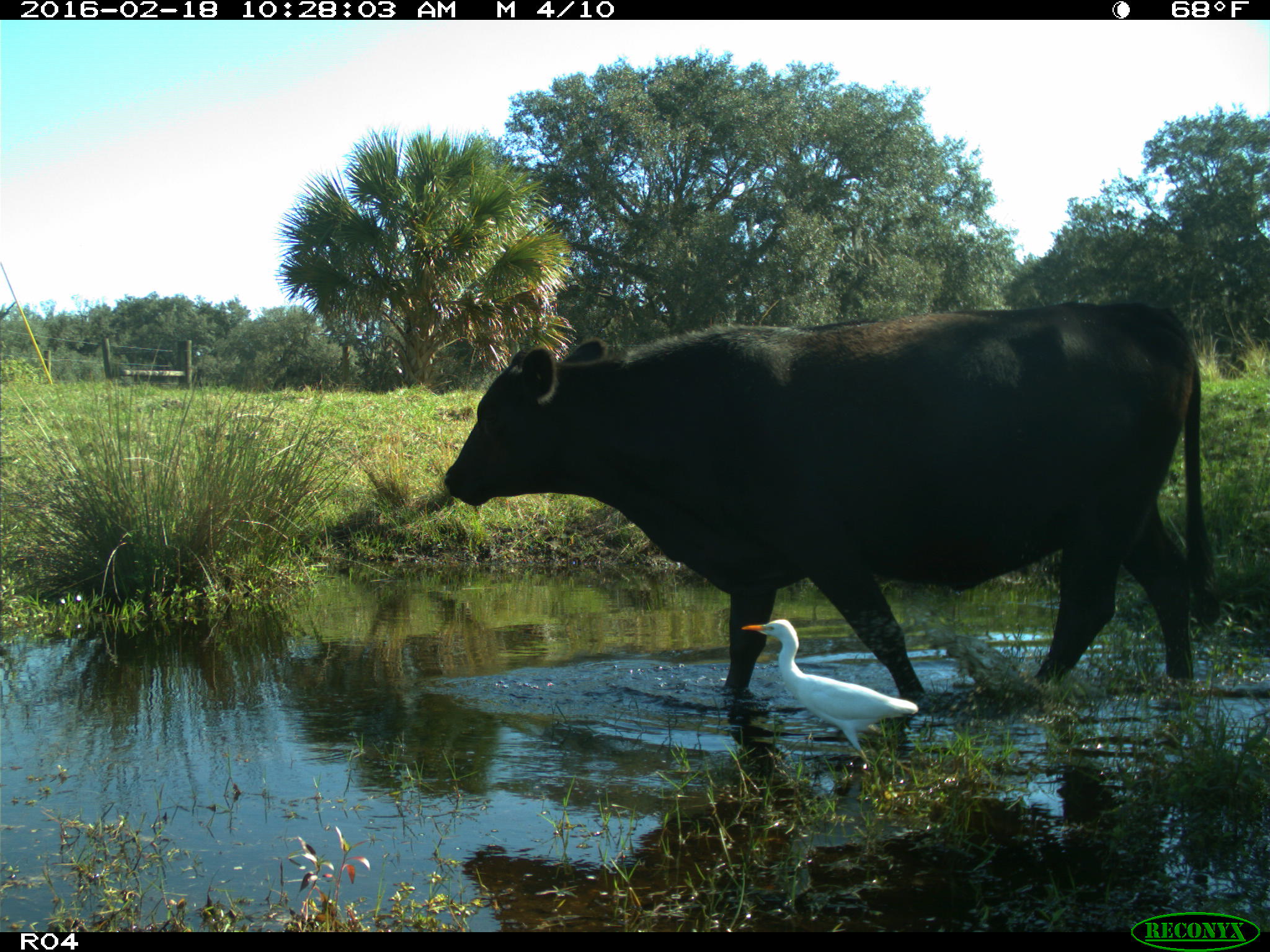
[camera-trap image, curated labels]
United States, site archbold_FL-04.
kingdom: Animalia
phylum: Chordata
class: Mammalia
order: Artiodactyla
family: Bovidae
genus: Bos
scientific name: Bos taurus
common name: domestic cow